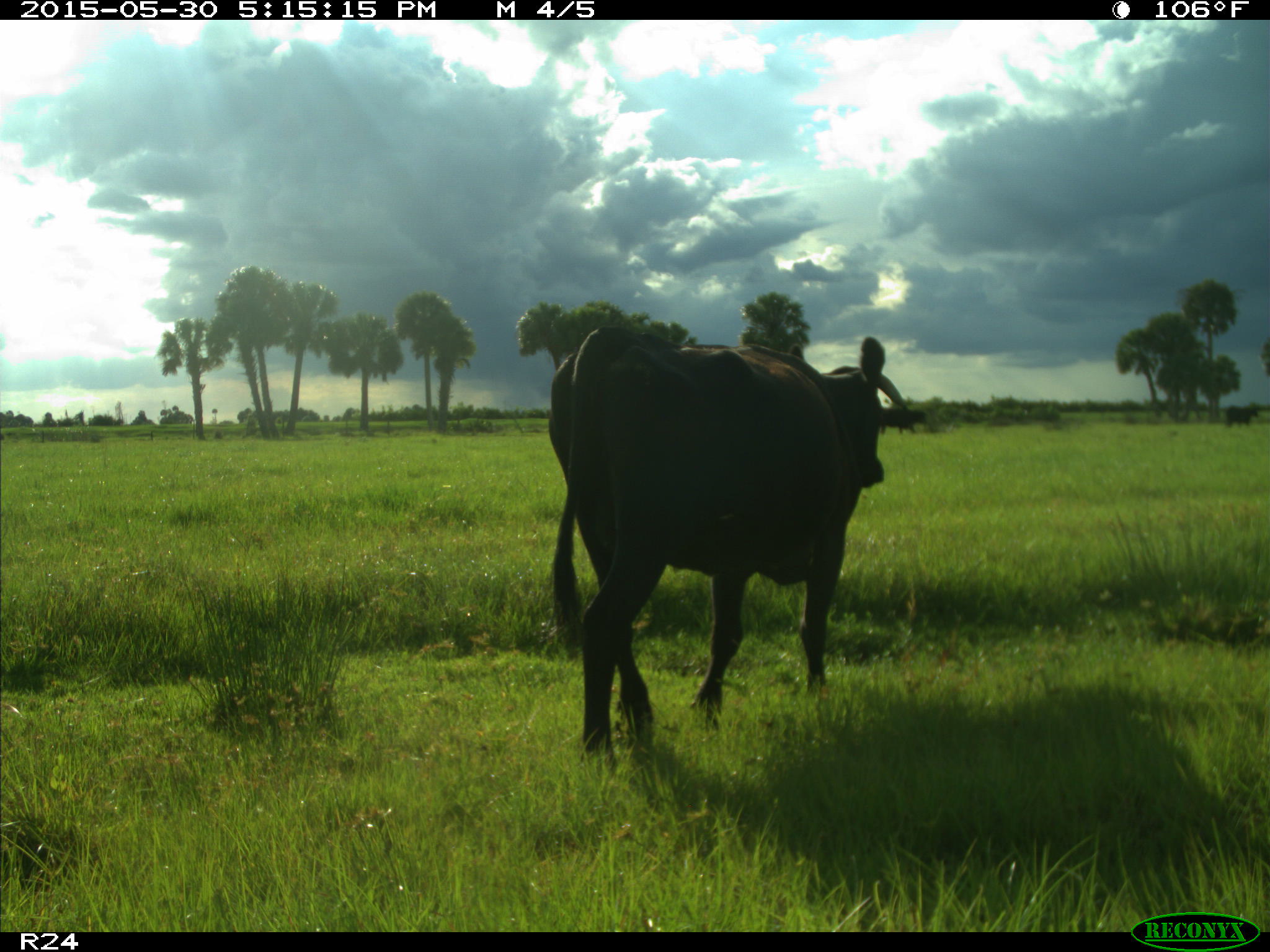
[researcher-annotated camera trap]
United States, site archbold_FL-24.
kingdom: Animalia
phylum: Chordata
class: Mammalia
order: Artiodactyla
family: Bovidae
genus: Bos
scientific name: Bos taurus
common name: domestic cow